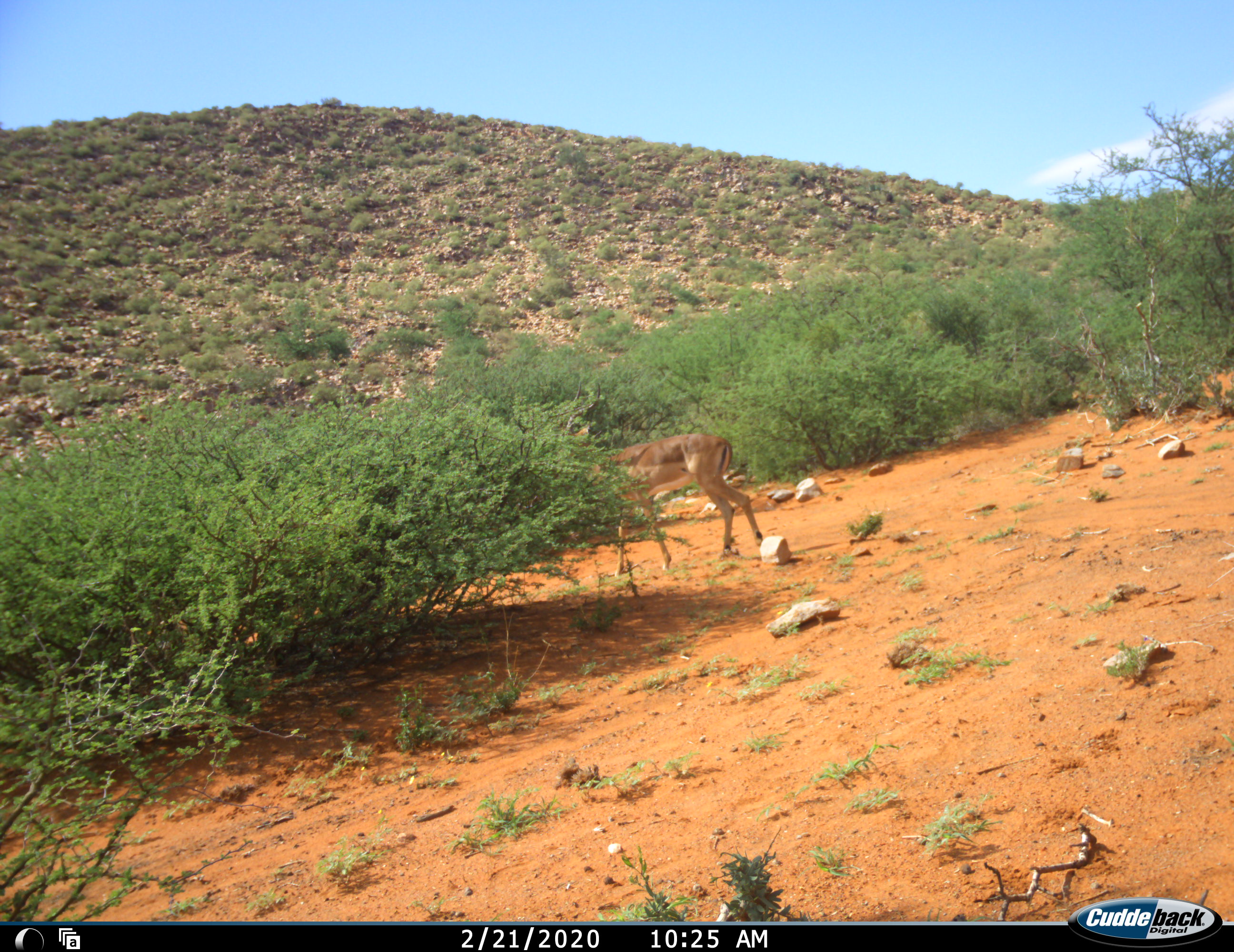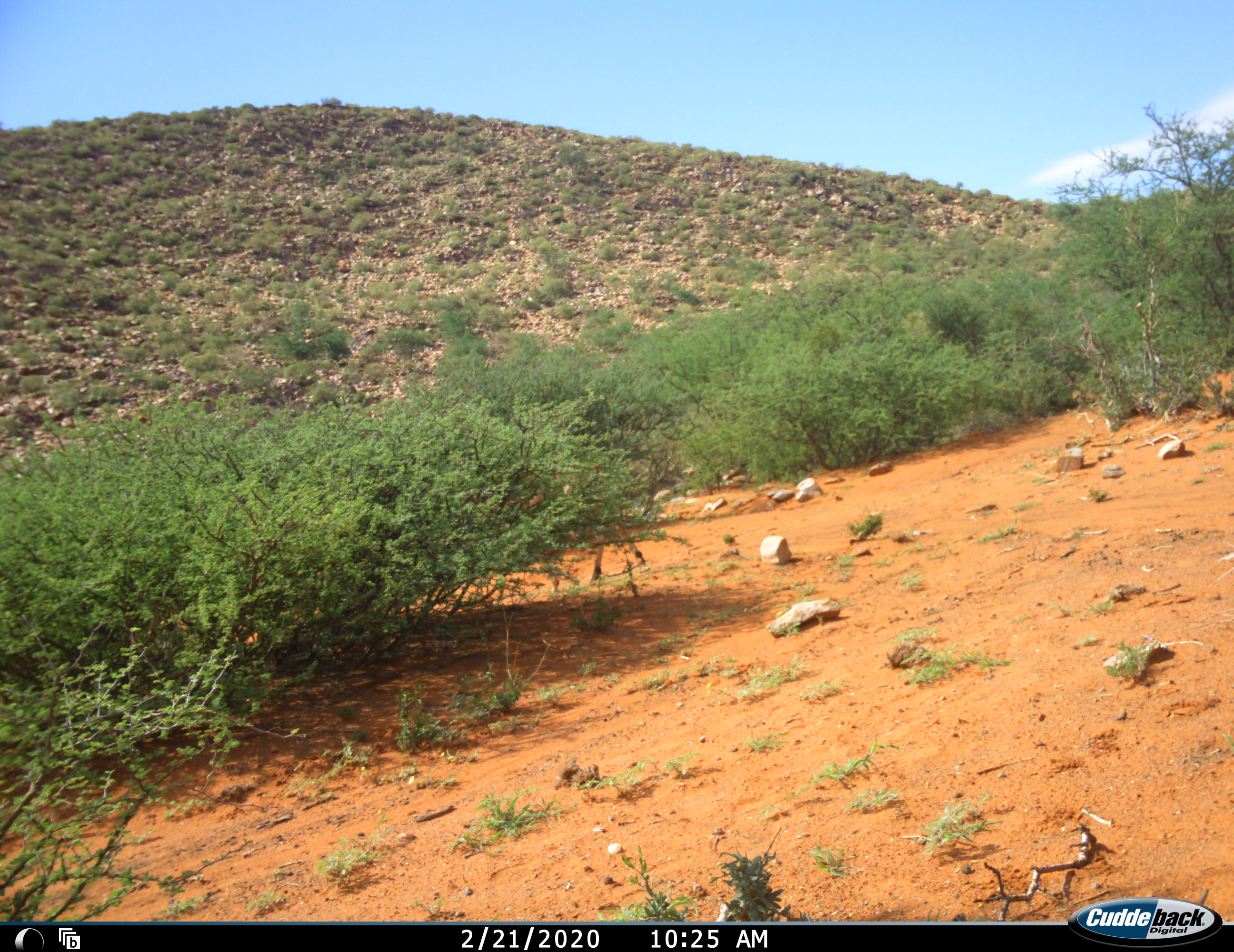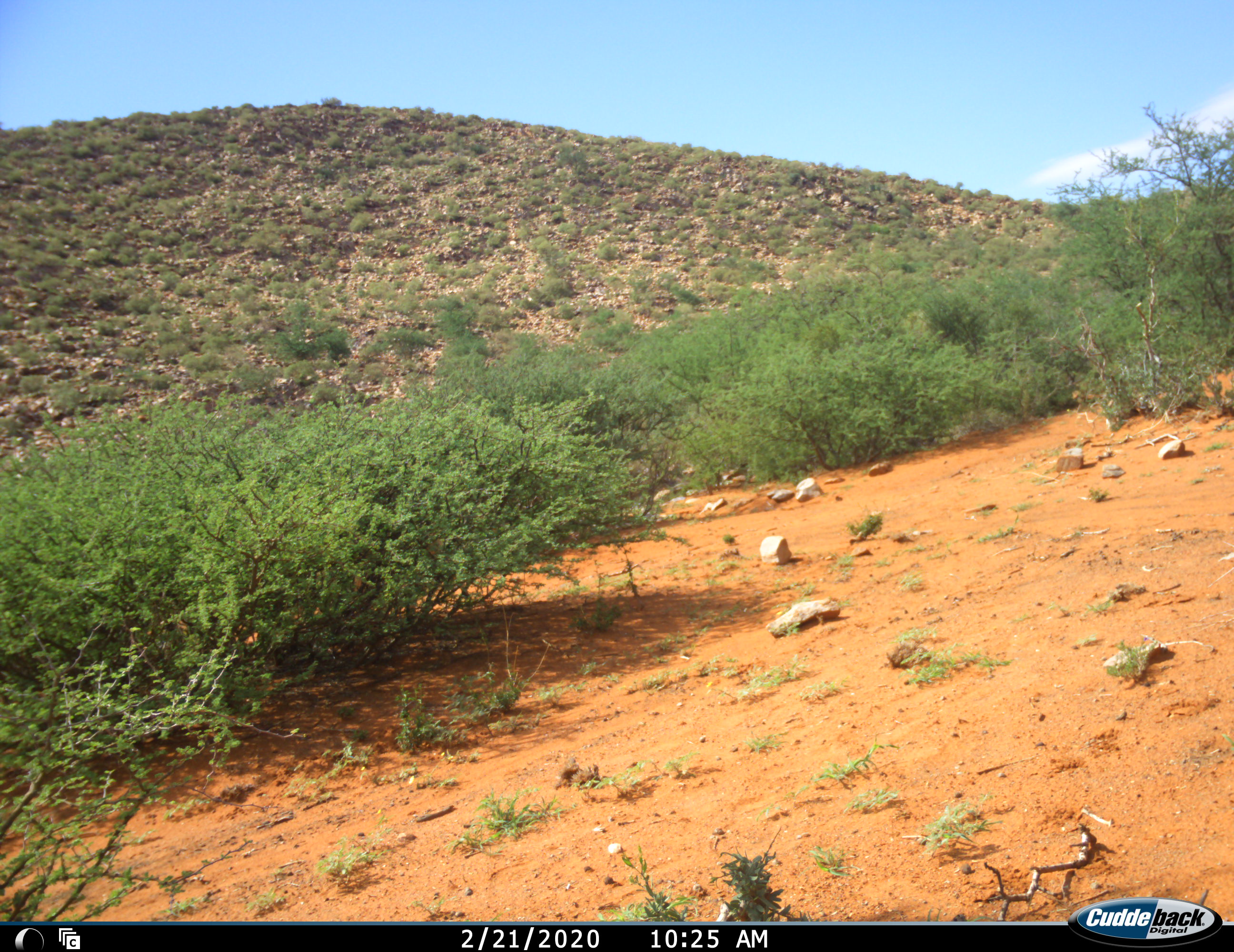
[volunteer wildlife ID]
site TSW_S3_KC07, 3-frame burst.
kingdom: Animalia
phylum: Chordata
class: Mammalia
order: Artiodactyla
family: Bovidae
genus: Aepyceros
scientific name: Aepyceros melampus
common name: impala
Impala (Aepyceros melampus), count 1. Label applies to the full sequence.